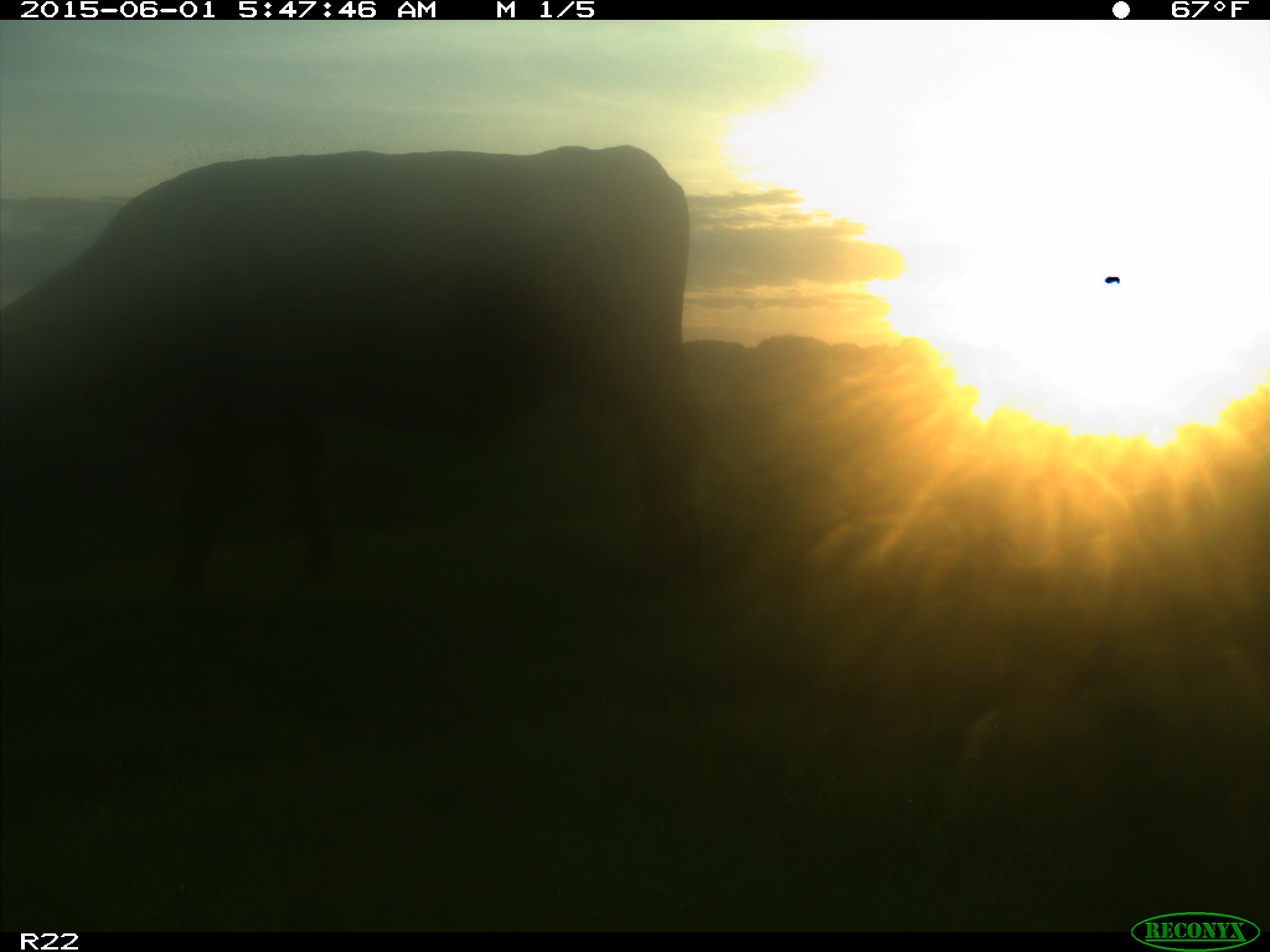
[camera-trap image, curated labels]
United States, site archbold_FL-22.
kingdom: Animalia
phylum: Chordata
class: Mammalia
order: Artiodactyla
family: Bovidae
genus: Bos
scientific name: Bos taurus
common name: domestic cow